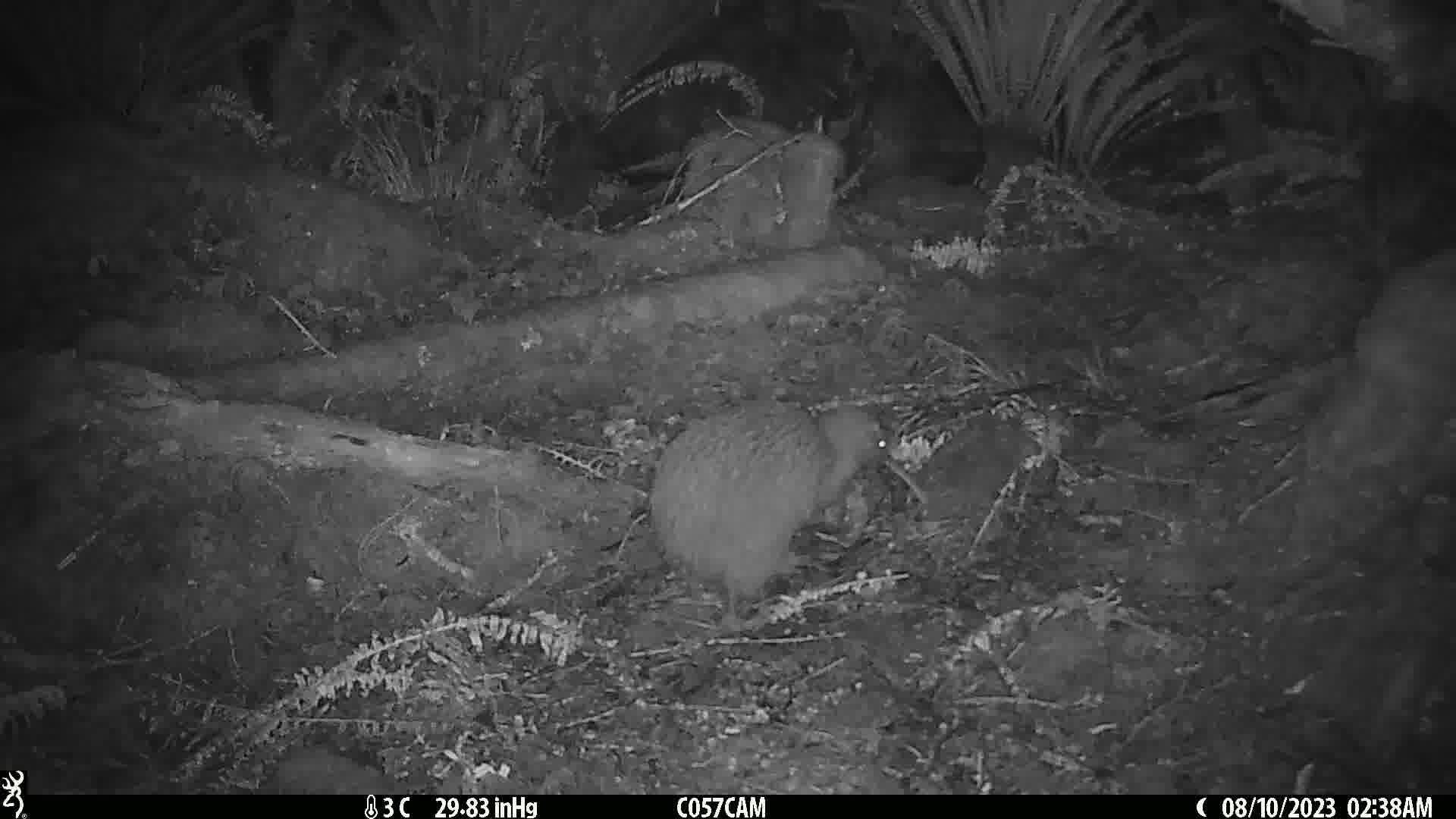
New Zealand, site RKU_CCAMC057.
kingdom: Animalia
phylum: Chordata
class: Aves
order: Apterygiformes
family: Apterygidae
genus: Apteryx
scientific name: Apteryx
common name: kiwi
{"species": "kiwi (Apteryx)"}